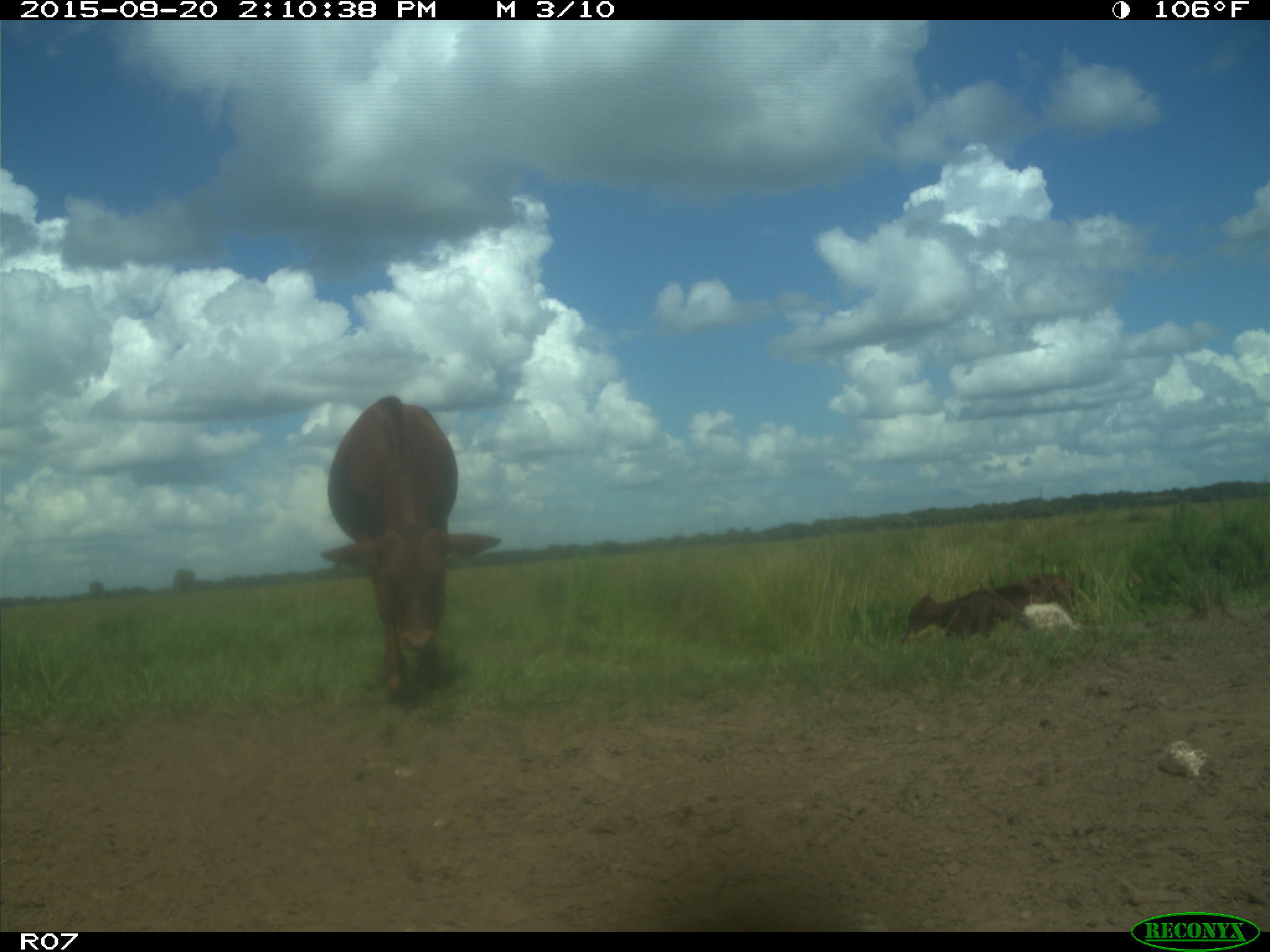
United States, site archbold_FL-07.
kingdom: Animalia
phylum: Chordata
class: Mammalia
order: Artiodactyla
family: Bovidae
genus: Bos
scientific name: Bos taurus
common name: domestic cow